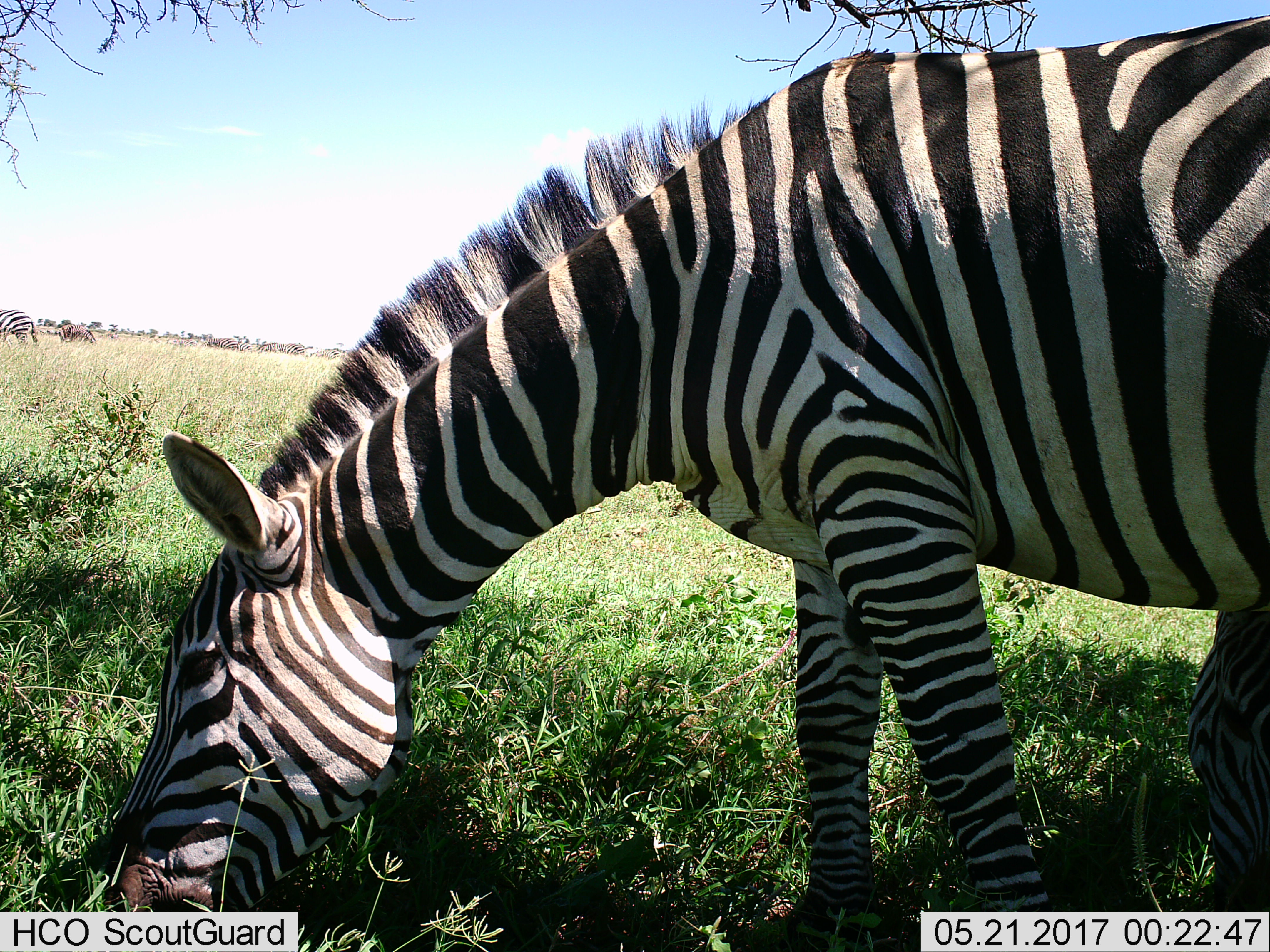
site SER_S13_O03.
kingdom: Animalia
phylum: Chordata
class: Mammalia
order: Perissodactyla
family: Equidae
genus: Equus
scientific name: Equus quagga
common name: plains zebra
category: zebraplains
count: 1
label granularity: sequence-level